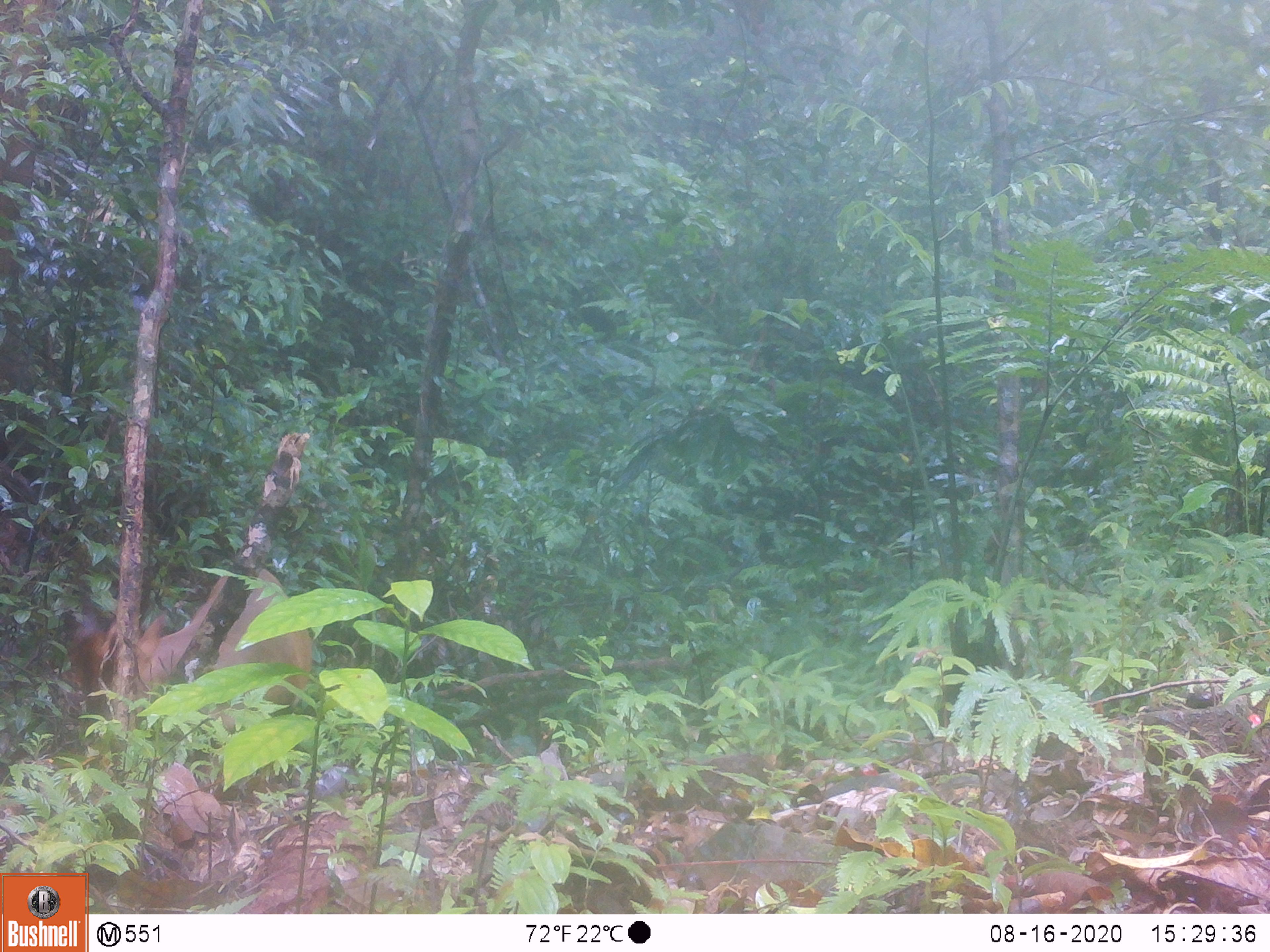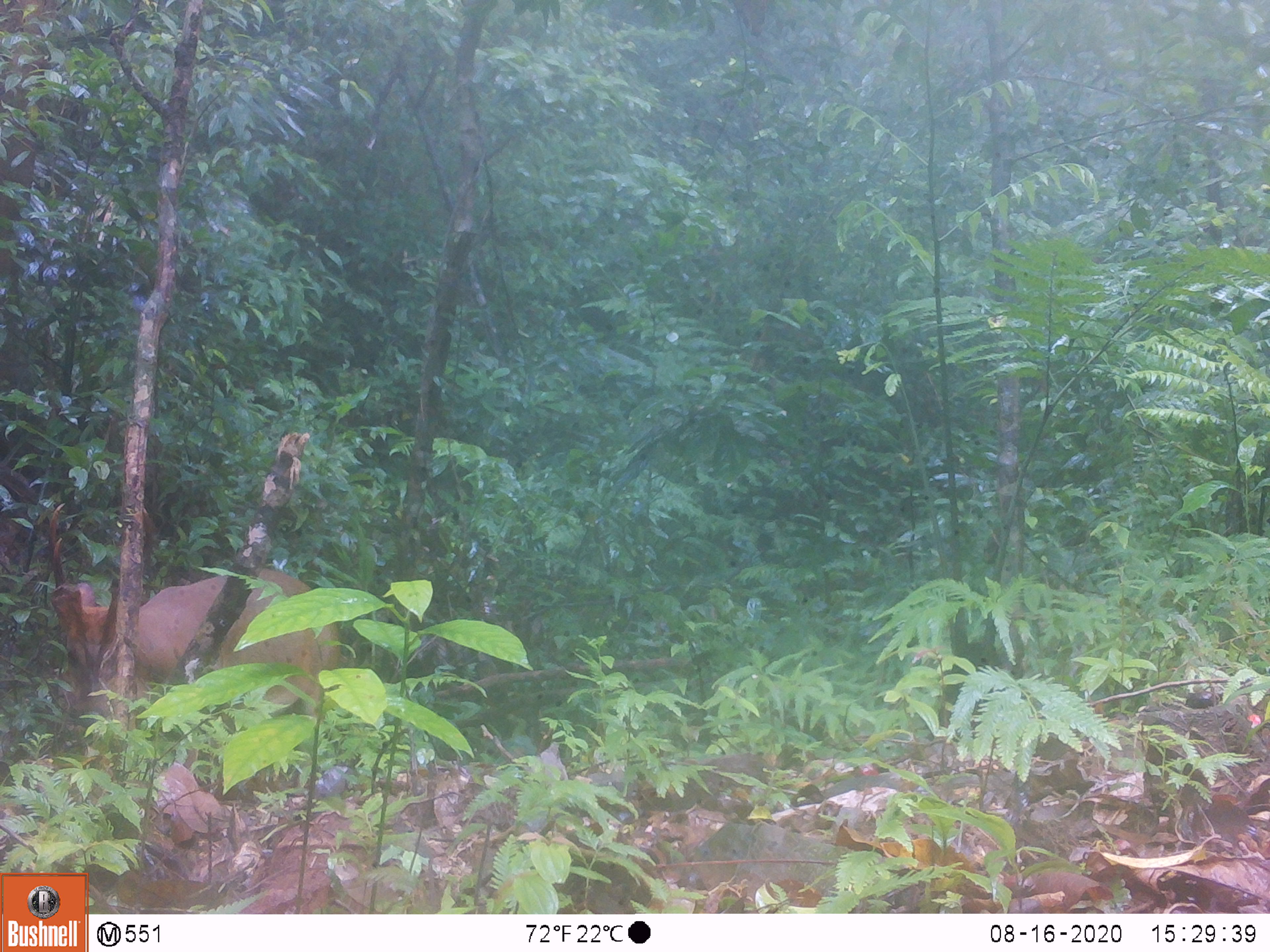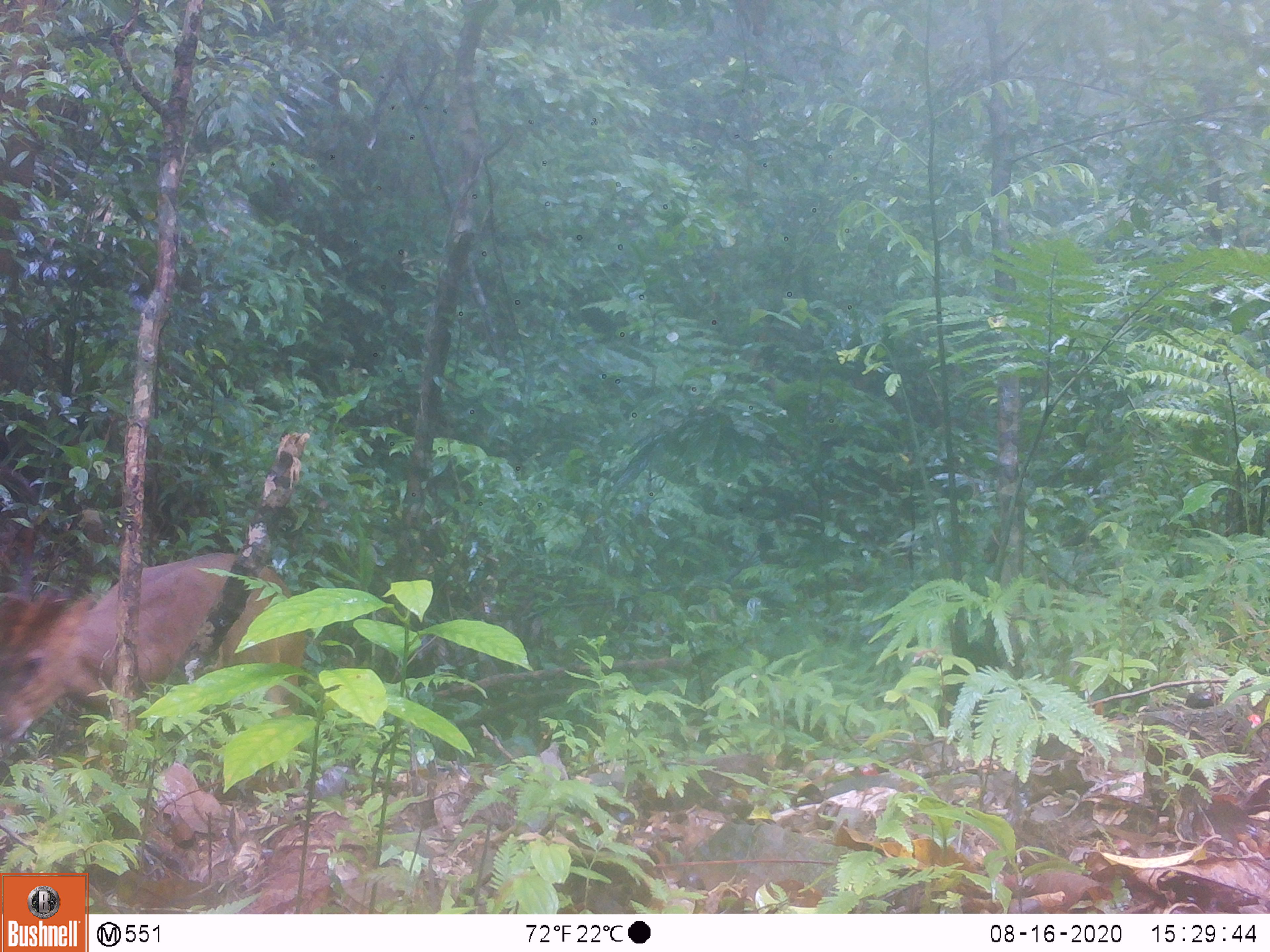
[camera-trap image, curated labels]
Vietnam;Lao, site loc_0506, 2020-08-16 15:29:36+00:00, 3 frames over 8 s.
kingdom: Animalia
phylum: Chordata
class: Mammalia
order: Artiodactyla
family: Cervidae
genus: Muntiacus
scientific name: Muntiacus vuquangensis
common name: large-antlered muntjac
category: large antlered muntjac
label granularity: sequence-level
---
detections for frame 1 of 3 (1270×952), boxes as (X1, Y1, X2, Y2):
large antlered muntjac: (58, 559, 316, 736)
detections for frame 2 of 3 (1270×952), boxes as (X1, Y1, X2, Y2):
large antlered muntjac: (47, 558, 344, 719)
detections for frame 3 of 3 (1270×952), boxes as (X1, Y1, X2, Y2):
large antlered muntjac: (0, 548, 307, 762)